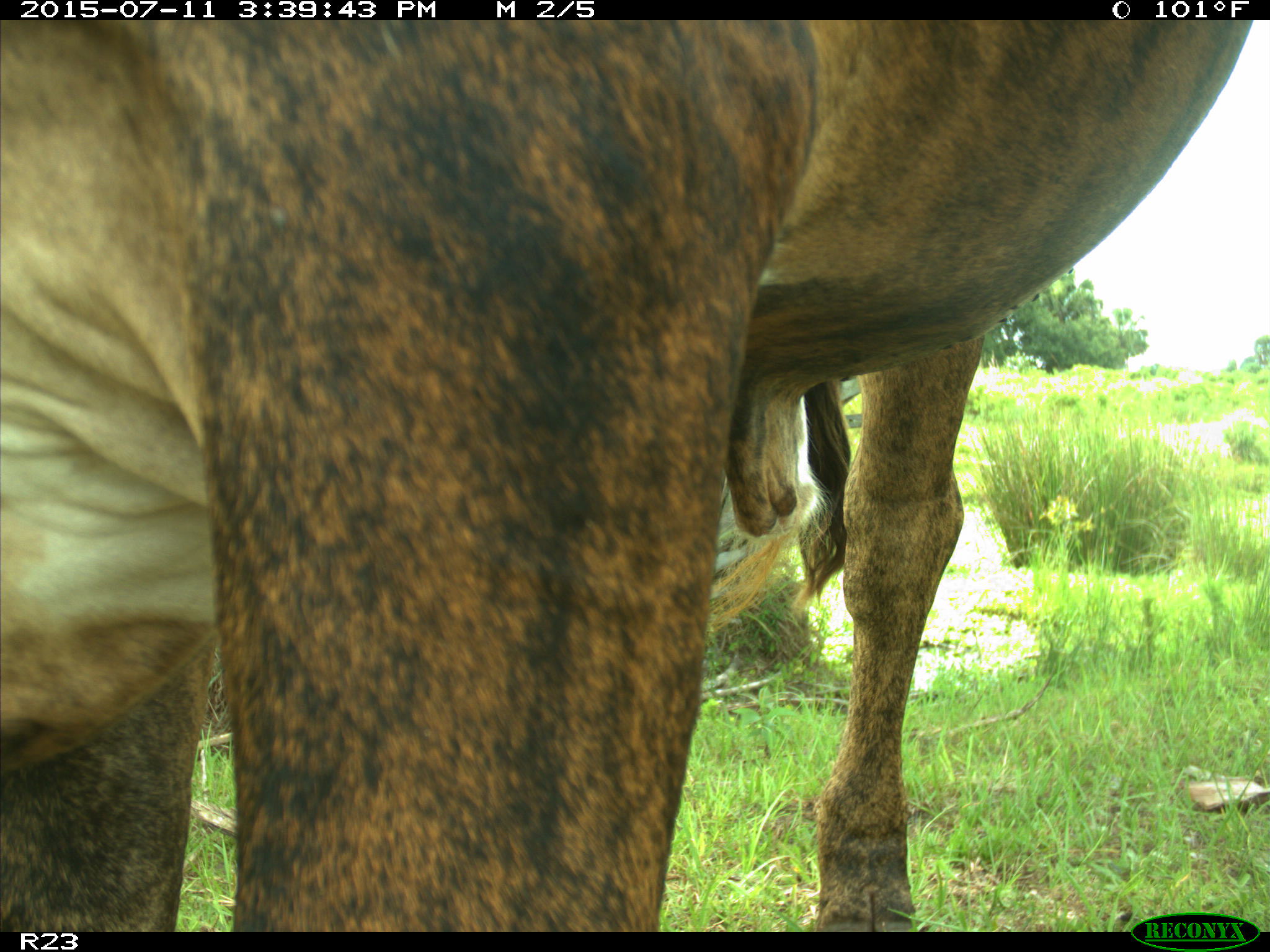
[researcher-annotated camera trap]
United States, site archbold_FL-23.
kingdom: Animalia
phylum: Chordata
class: Mammalia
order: Artiodactyla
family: Bovidae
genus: Bos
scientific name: Bos taurus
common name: domestic cow